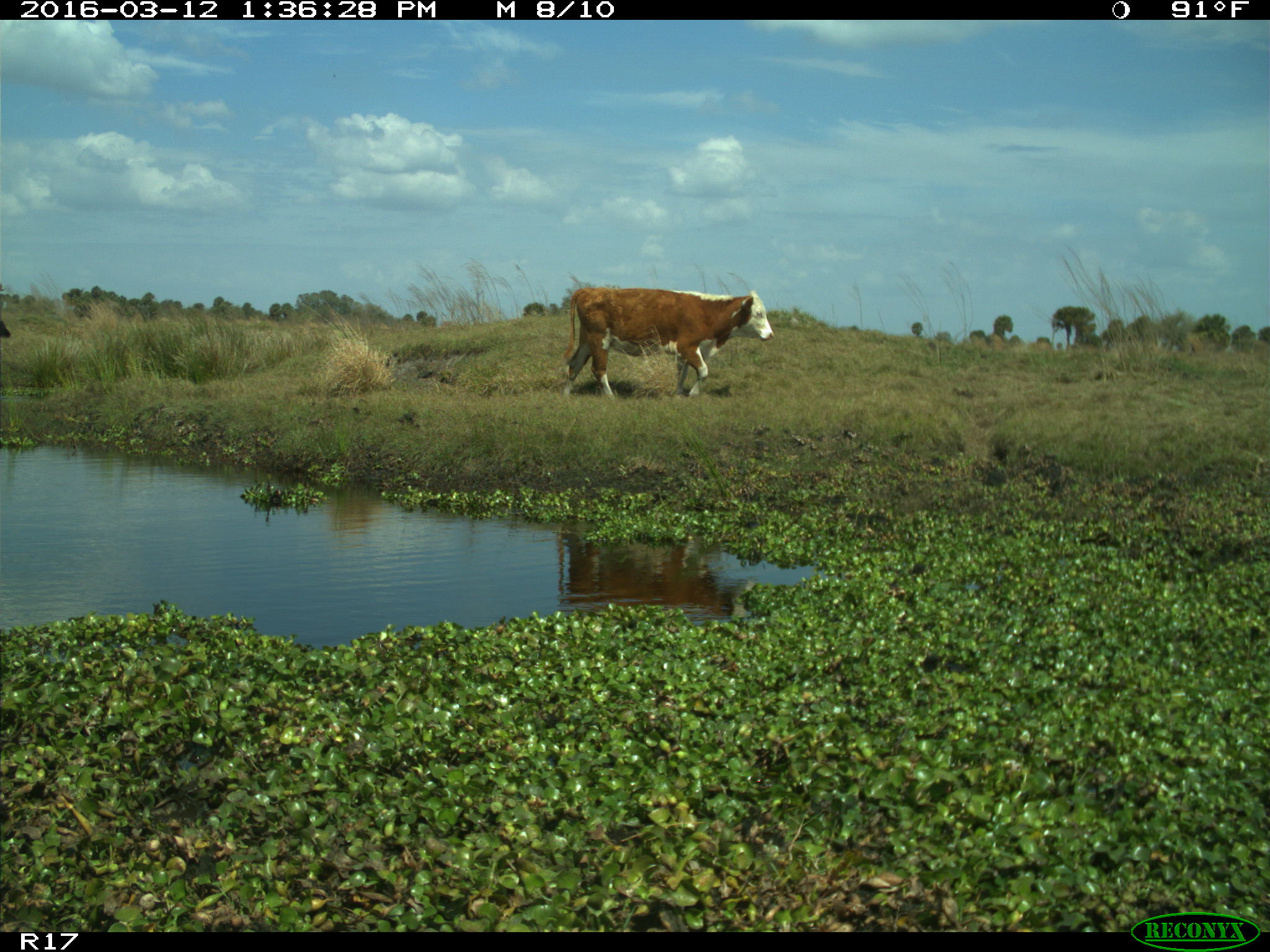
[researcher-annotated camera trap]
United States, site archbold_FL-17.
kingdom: Animalia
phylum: Chordata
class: Mammalia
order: Artiodactyla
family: Bovidae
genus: Bos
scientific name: Bos taurus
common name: domestic cow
Bos taurus (domestic cow).